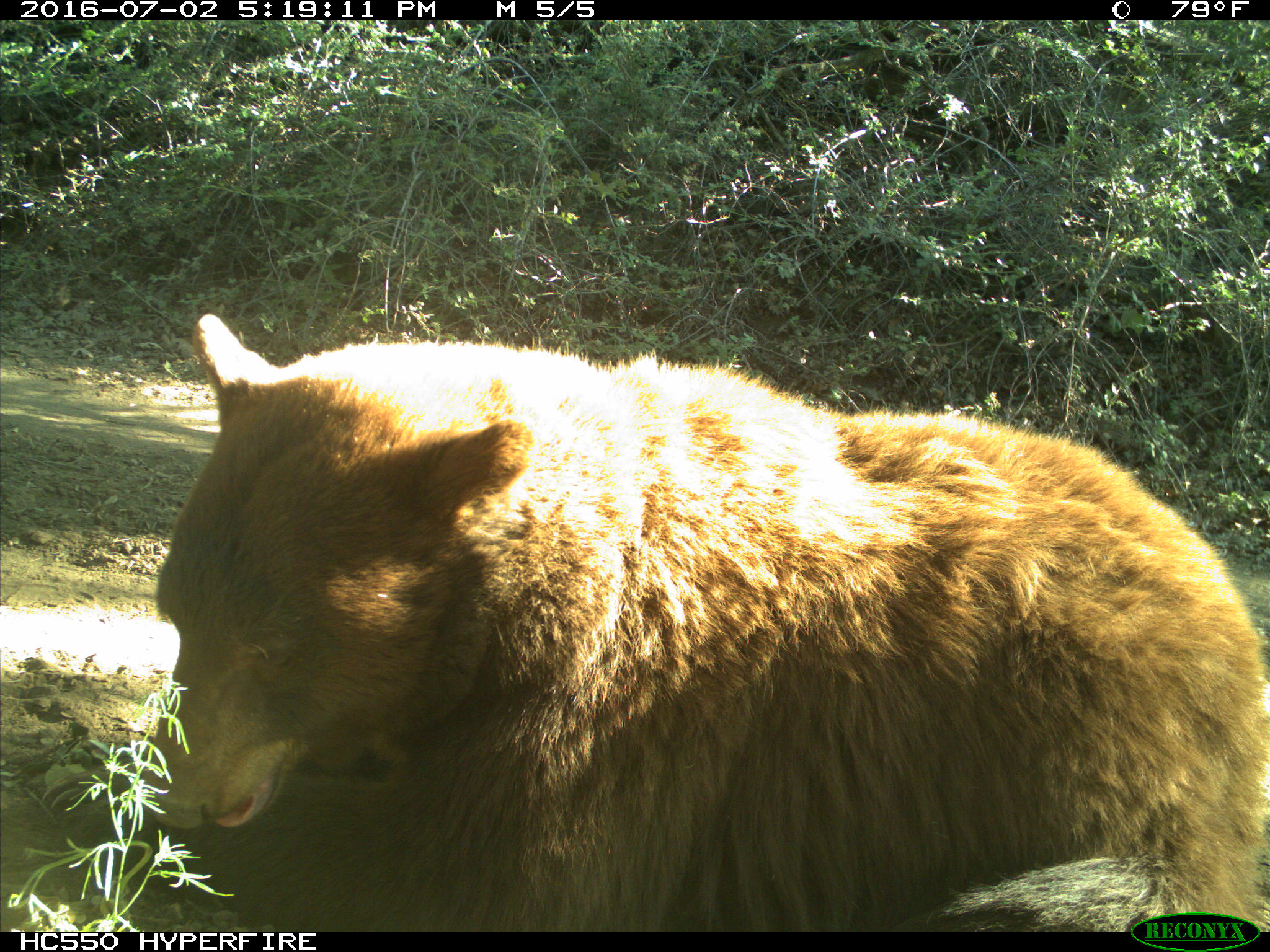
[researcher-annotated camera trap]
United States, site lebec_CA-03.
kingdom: Animalia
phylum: Chordata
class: Mammalia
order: Carnivora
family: Ursidae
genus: Ursus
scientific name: Ursus americanus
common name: american black bear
Ursus americanus (american black bear).